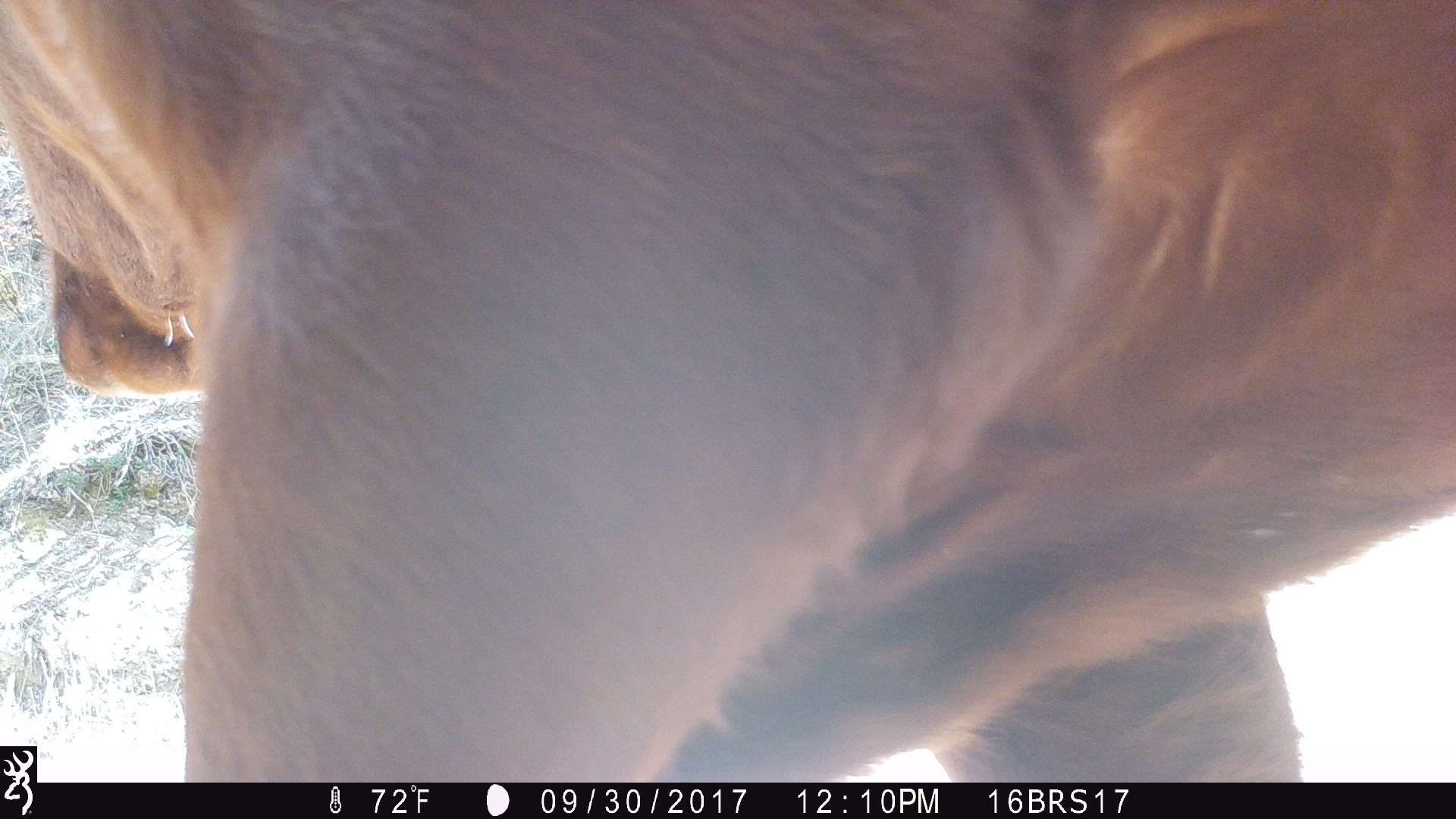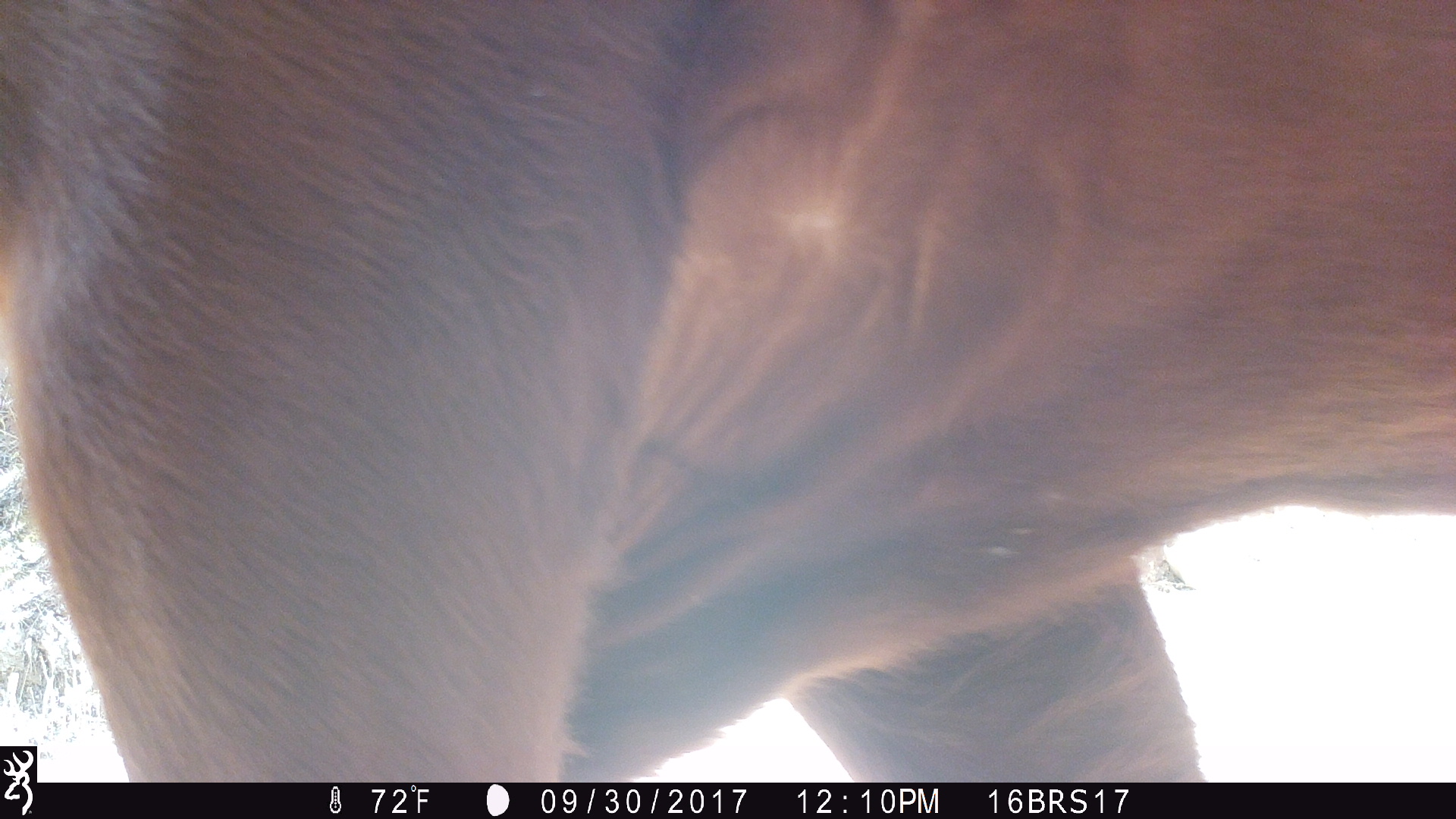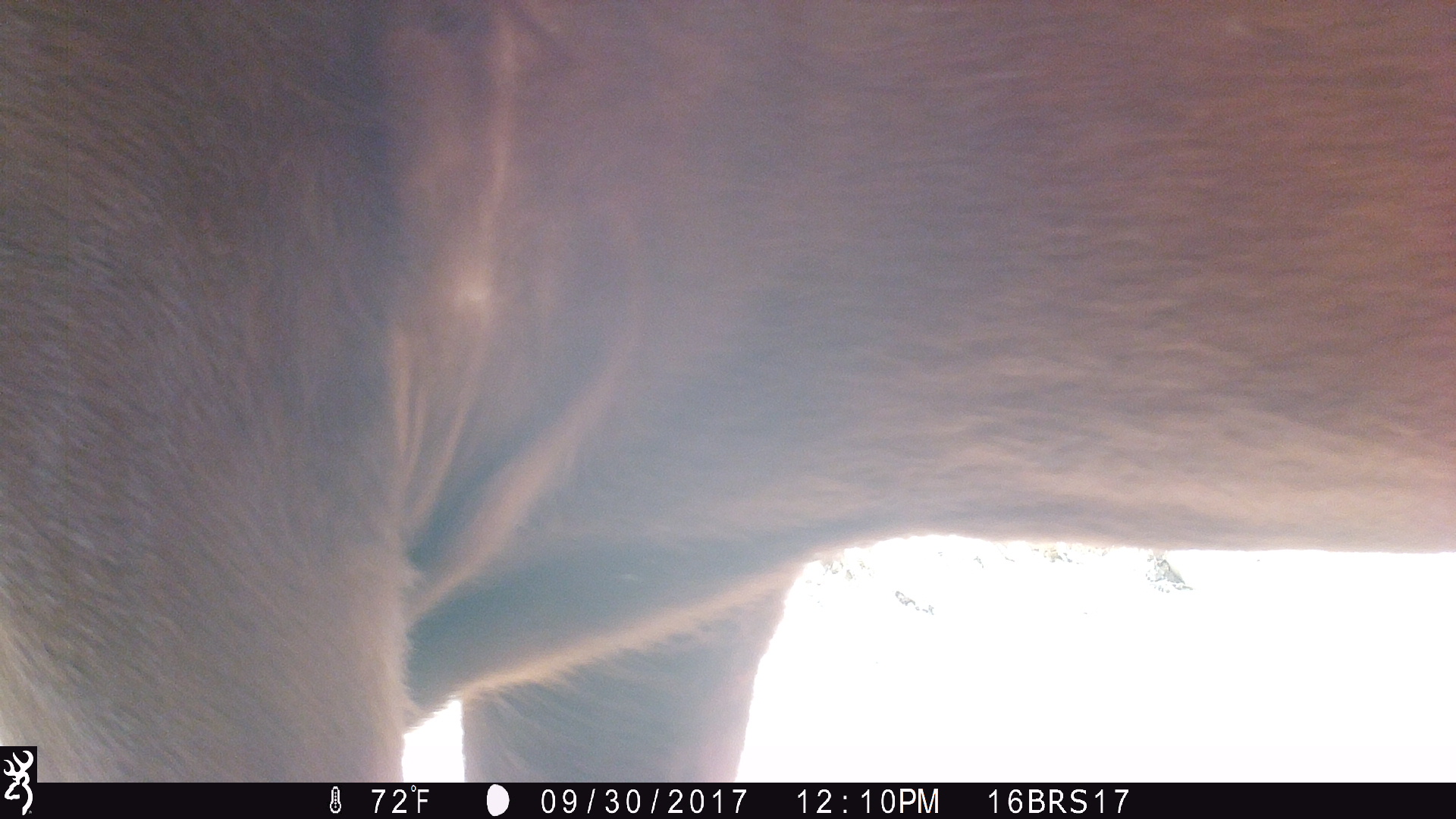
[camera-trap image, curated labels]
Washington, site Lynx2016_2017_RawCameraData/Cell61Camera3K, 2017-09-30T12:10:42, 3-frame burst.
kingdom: Animalia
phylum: Chordata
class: Mammalia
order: Artiodactyla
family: Bovidae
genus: Bos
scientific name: Bos taurus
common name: domestic cattle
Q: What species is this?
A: Domestic cattle (Bos taurus).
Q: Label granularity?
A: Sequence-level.